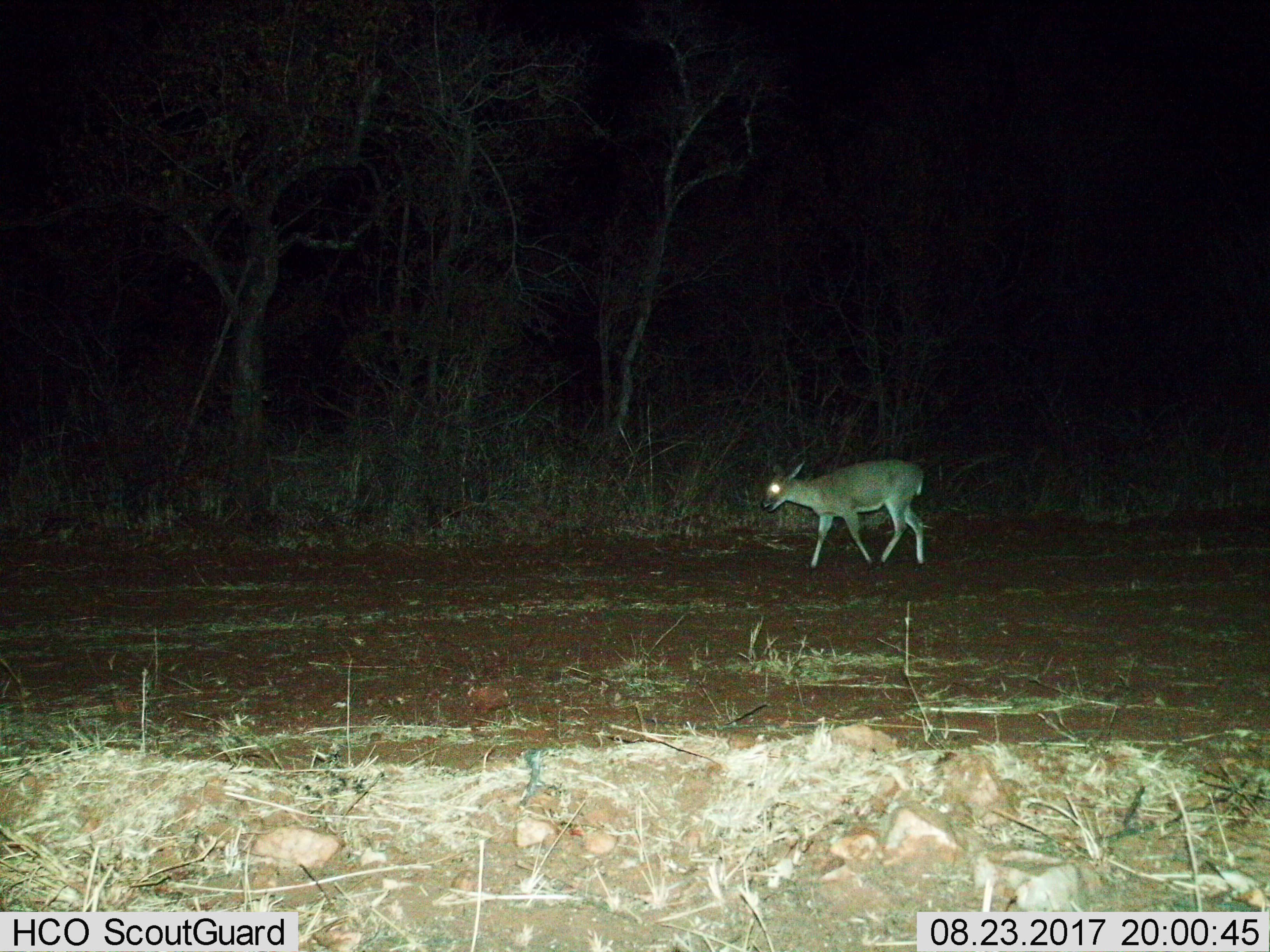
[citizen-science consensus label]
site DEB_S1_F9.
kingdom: Animalia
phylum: Chordata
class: Mammalia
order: Artiodactyla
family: Bovidae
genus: Sylvicapra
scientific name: Sylvicapra grimmia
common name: common duiker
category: duikercommongrey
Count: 1.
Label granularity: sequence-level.